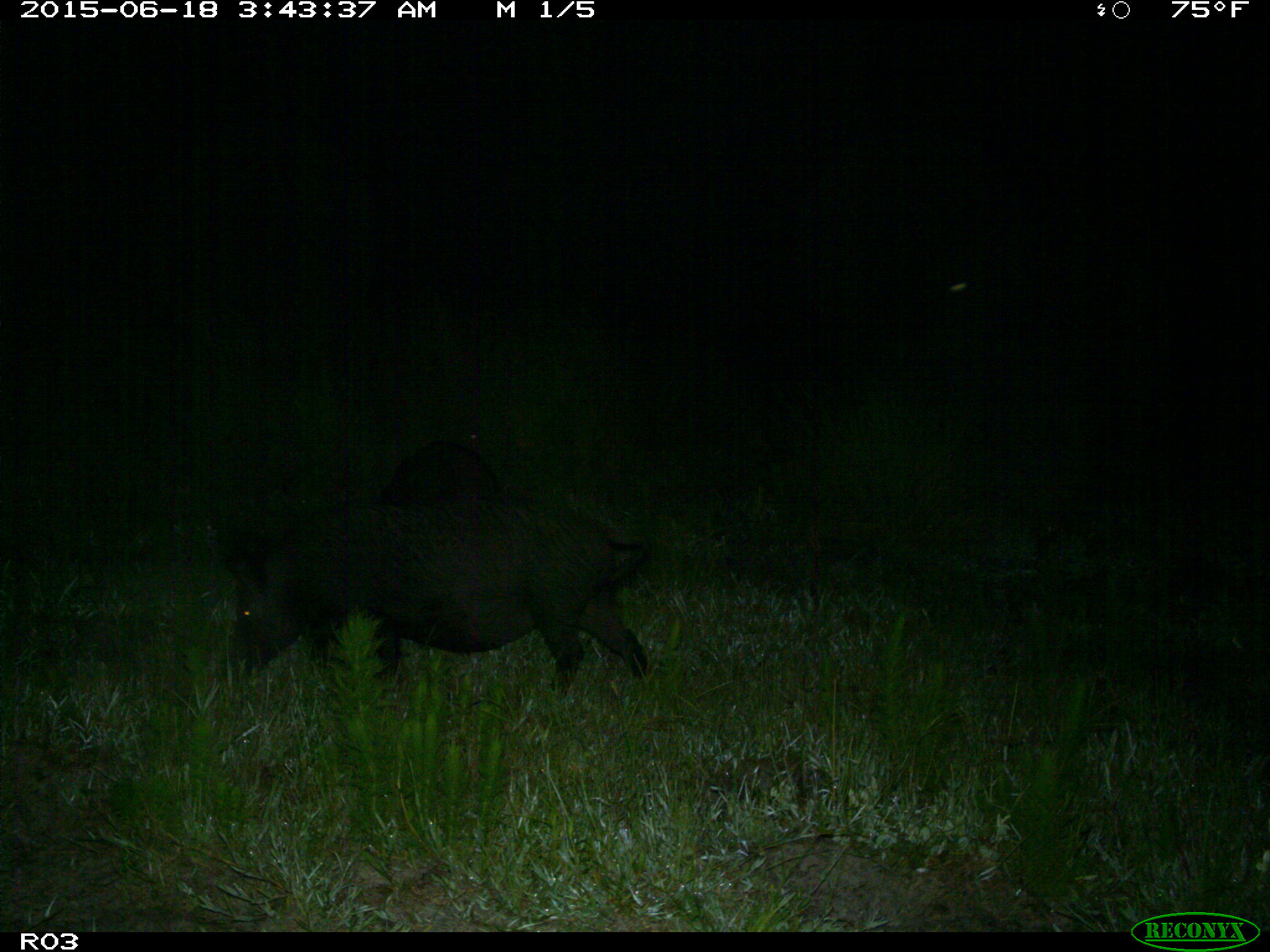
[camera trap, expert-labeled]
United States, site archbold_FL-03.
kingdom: Animalia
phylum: Chordata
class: Mammalia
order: Artiodactyla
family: Suidae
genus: Sus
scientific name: Sus scrofa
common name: wild boar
Sus scrofa (wild boar).